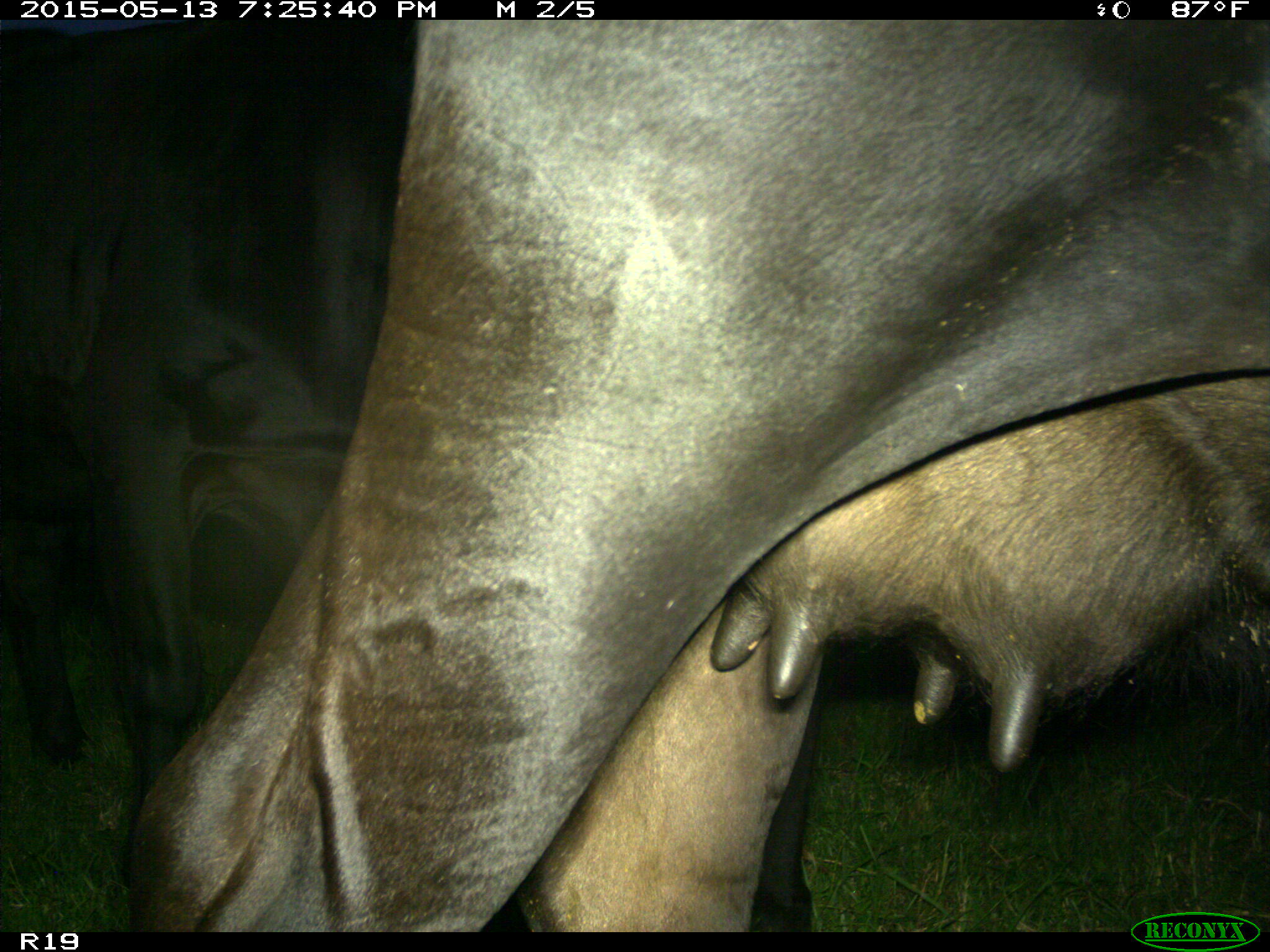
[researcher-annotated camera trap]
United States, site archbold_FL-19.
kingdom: Animalia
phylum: Chordata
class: Mammalia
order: Artiodactyla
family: Bovidae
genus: Bos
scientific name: Bos taurus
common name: domestic cow